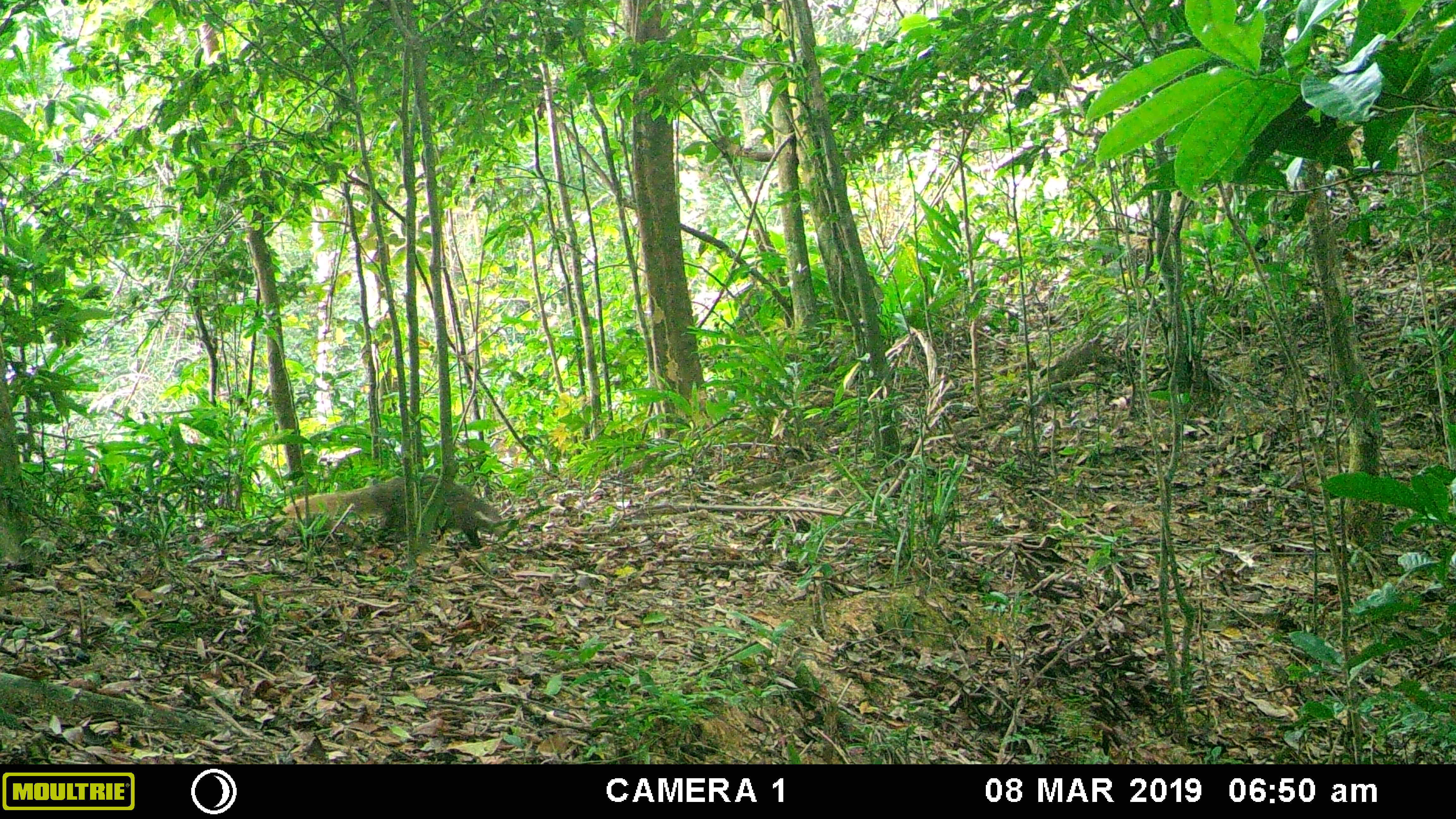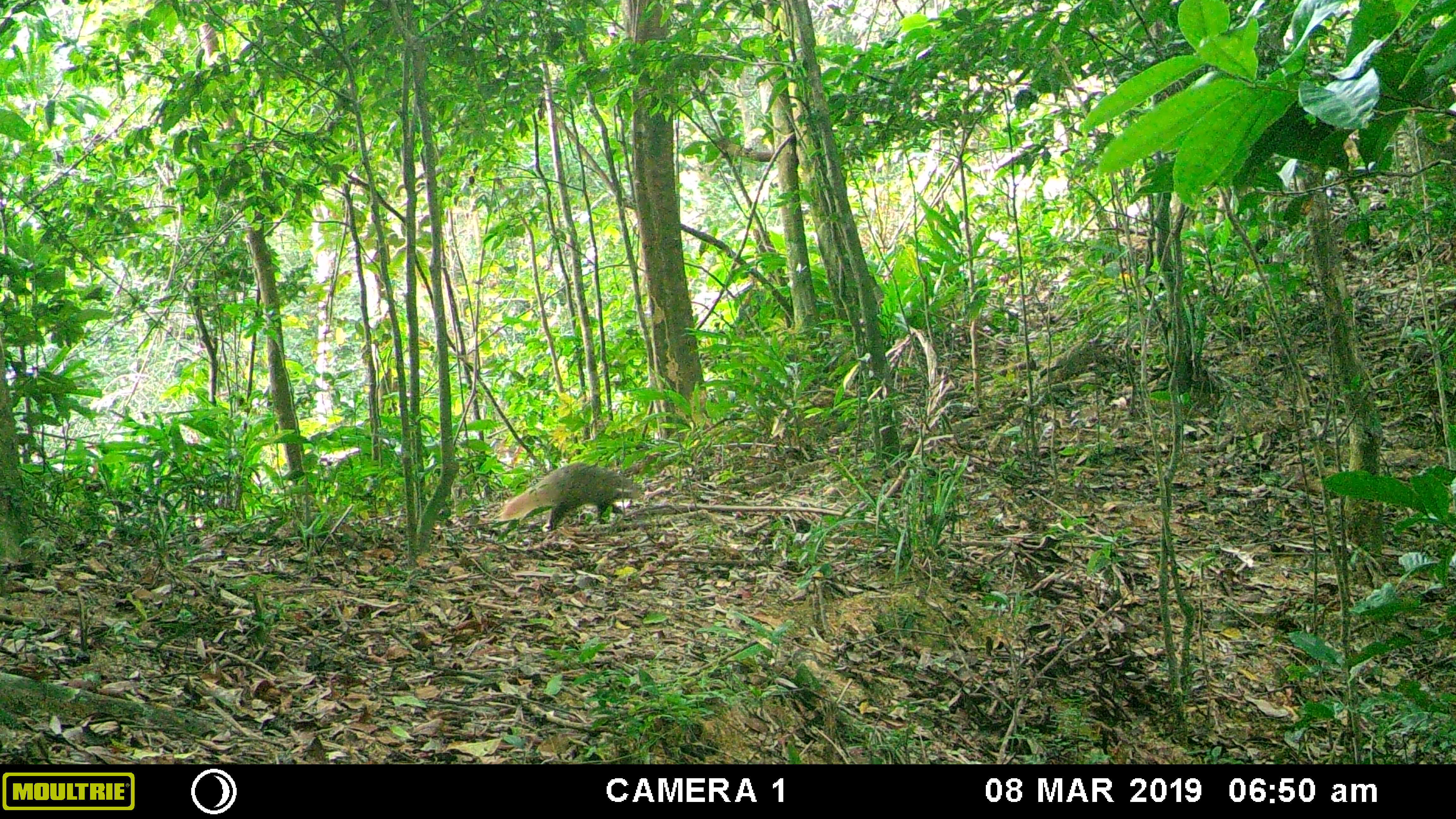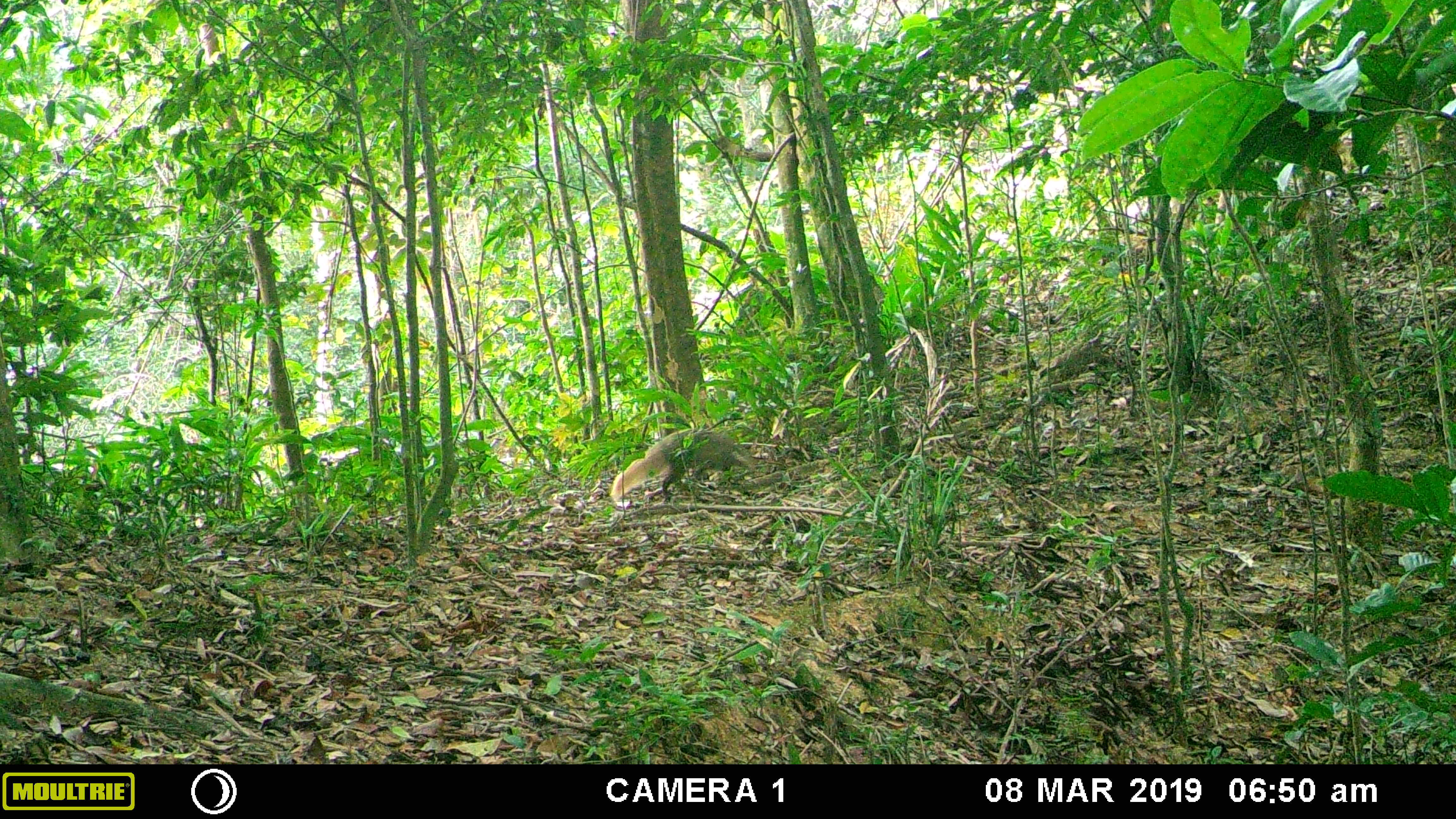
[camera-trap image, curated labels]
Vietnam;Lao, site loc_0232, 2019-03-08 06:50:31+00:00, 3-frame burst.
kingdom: Animalia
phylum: Chordata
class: Mammalia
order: Carnivora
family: Herpestidae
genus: Urva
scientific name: Urva urva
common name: crab-eating mongoose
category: crab eating mongoose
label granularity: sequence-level